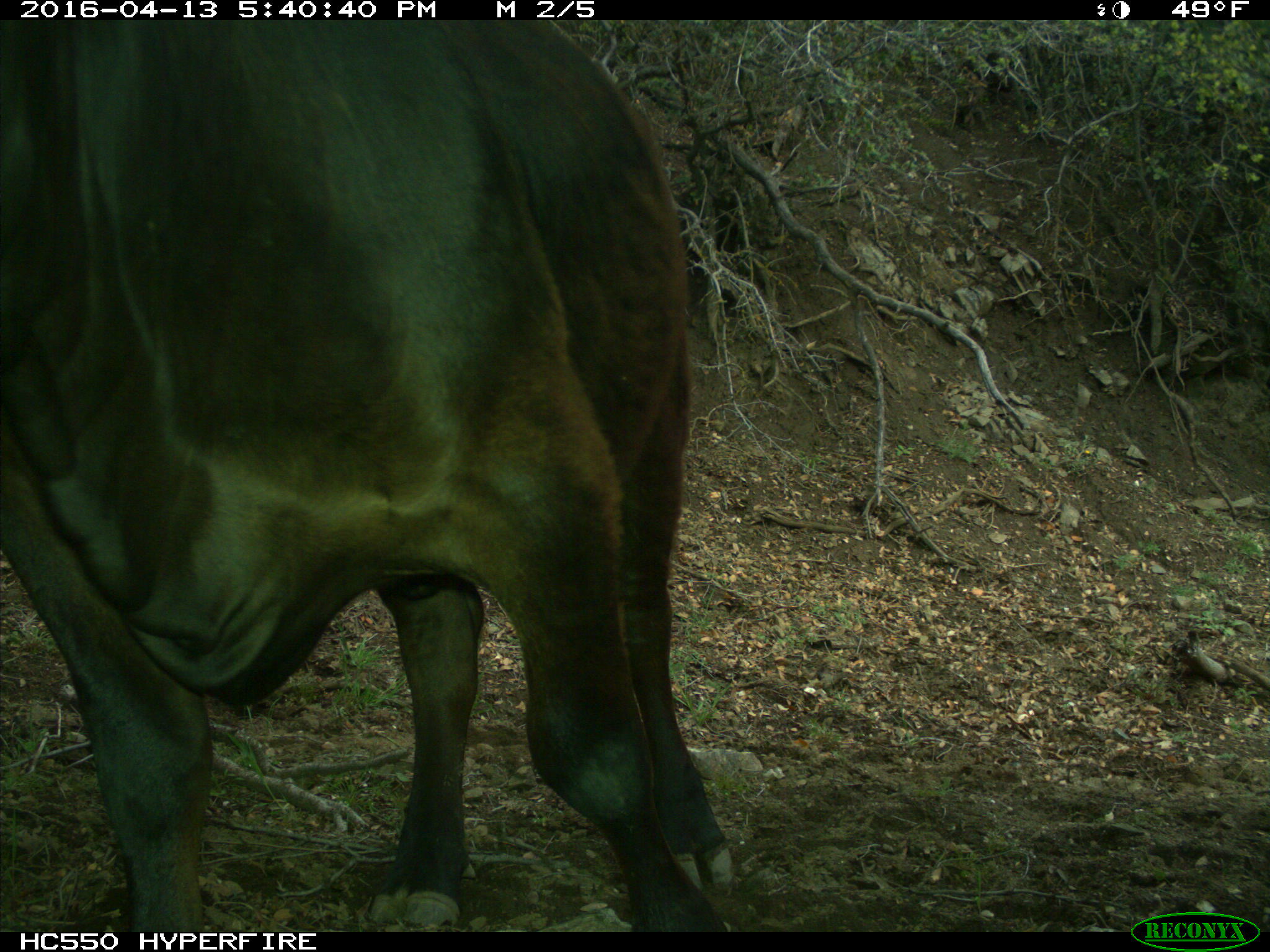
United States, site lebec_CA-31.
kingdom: Animalia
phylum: Chordata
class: Mammalia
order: Artiodactyla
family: Bovidae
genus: Bos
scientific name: Bos taurus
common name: domestic cow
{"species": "Bos taurus (domestic cow)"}